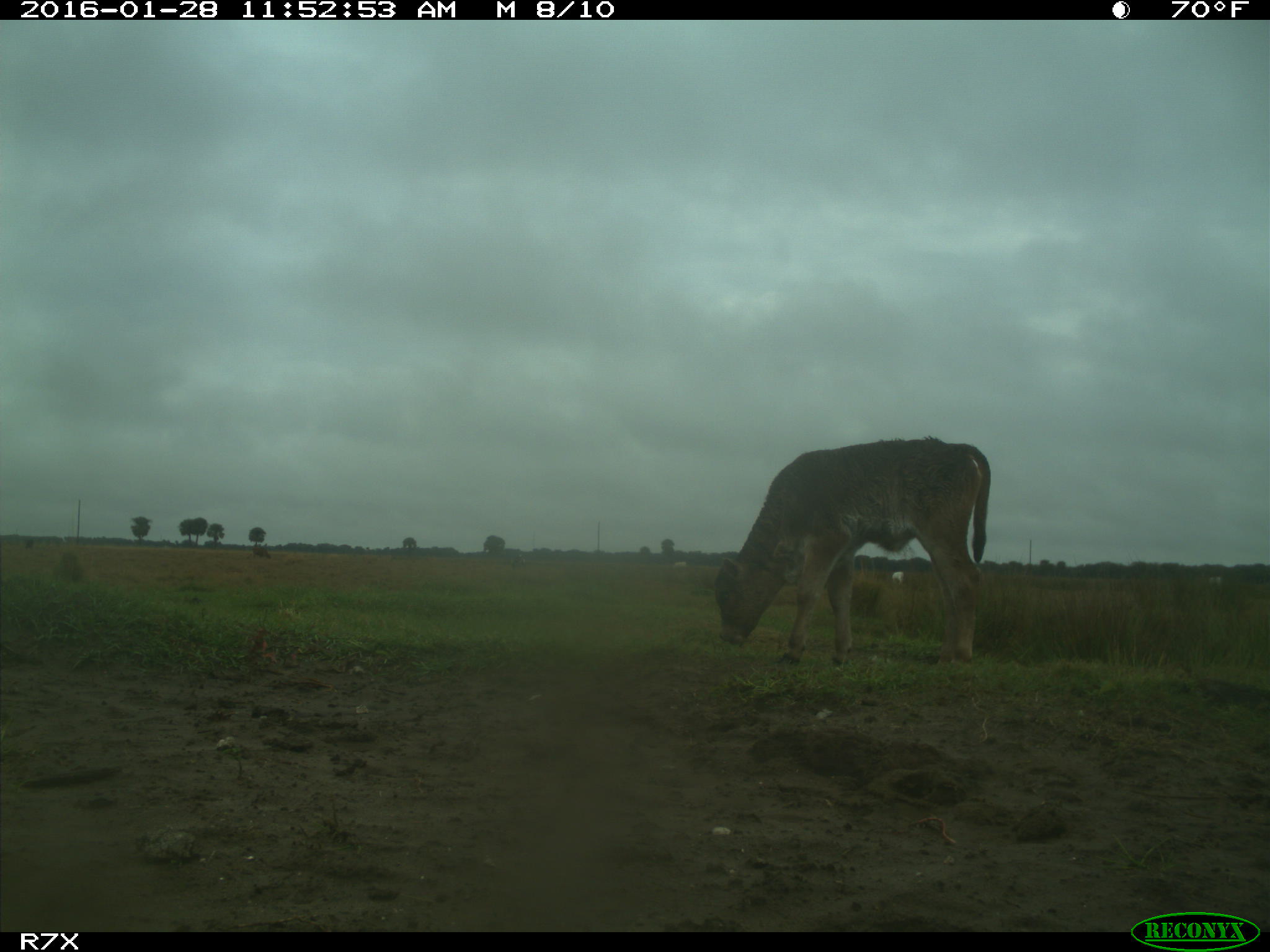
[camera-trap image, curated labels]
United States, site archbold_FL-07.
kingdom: Animalia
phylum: Chordata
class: Mammalia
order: Artiodactyla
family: Bovidae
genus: Bos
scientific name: Bos taurus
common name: domestic cow